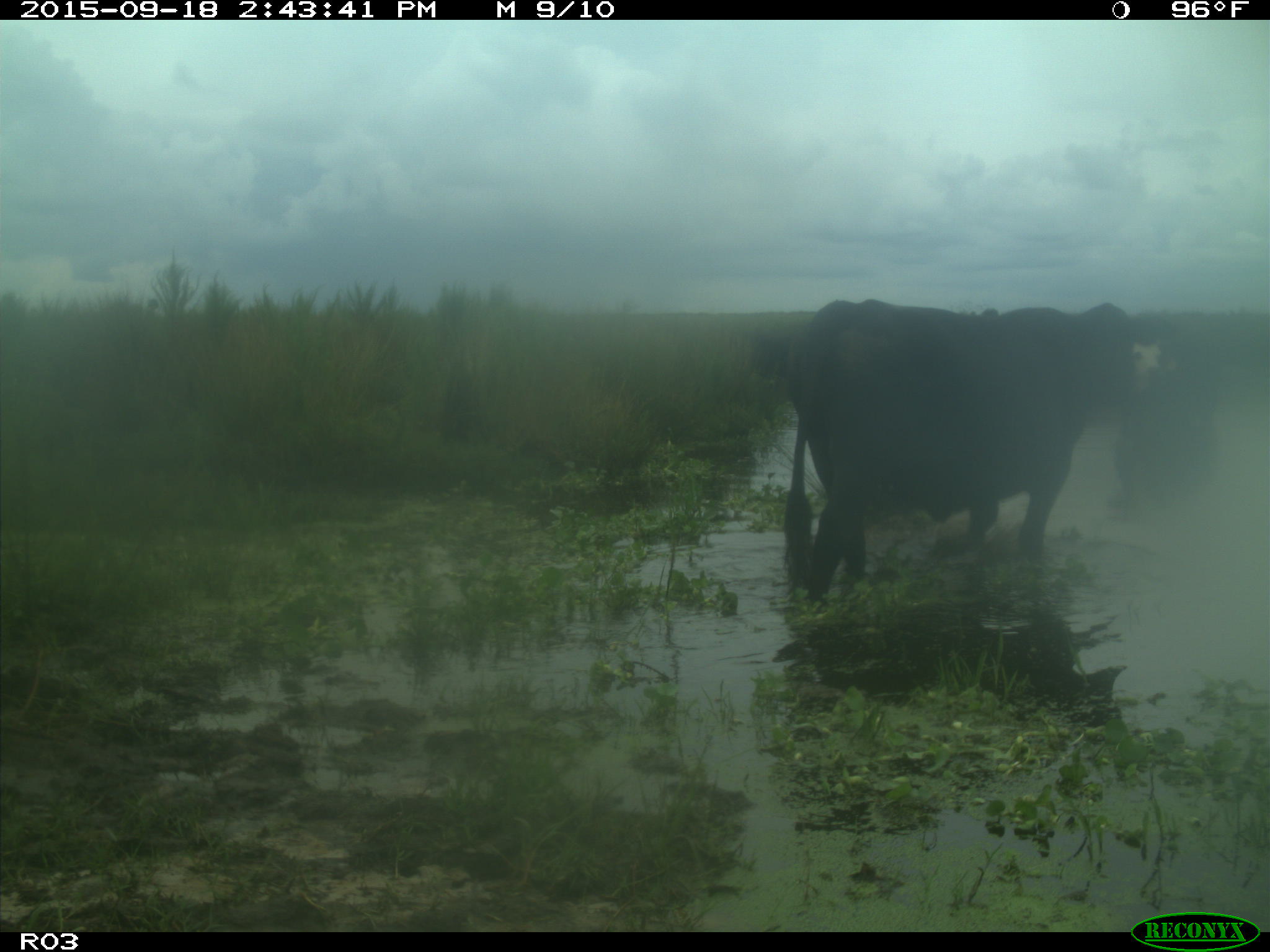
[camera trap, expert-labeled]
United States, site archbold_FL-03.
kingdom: Animalia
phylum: Chordata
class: Mammalia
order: Artiodactyla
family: Bovidae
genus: Bos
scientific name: Bos taurus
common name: domestic cow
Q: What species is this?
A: Bos taurus (domestic cow).